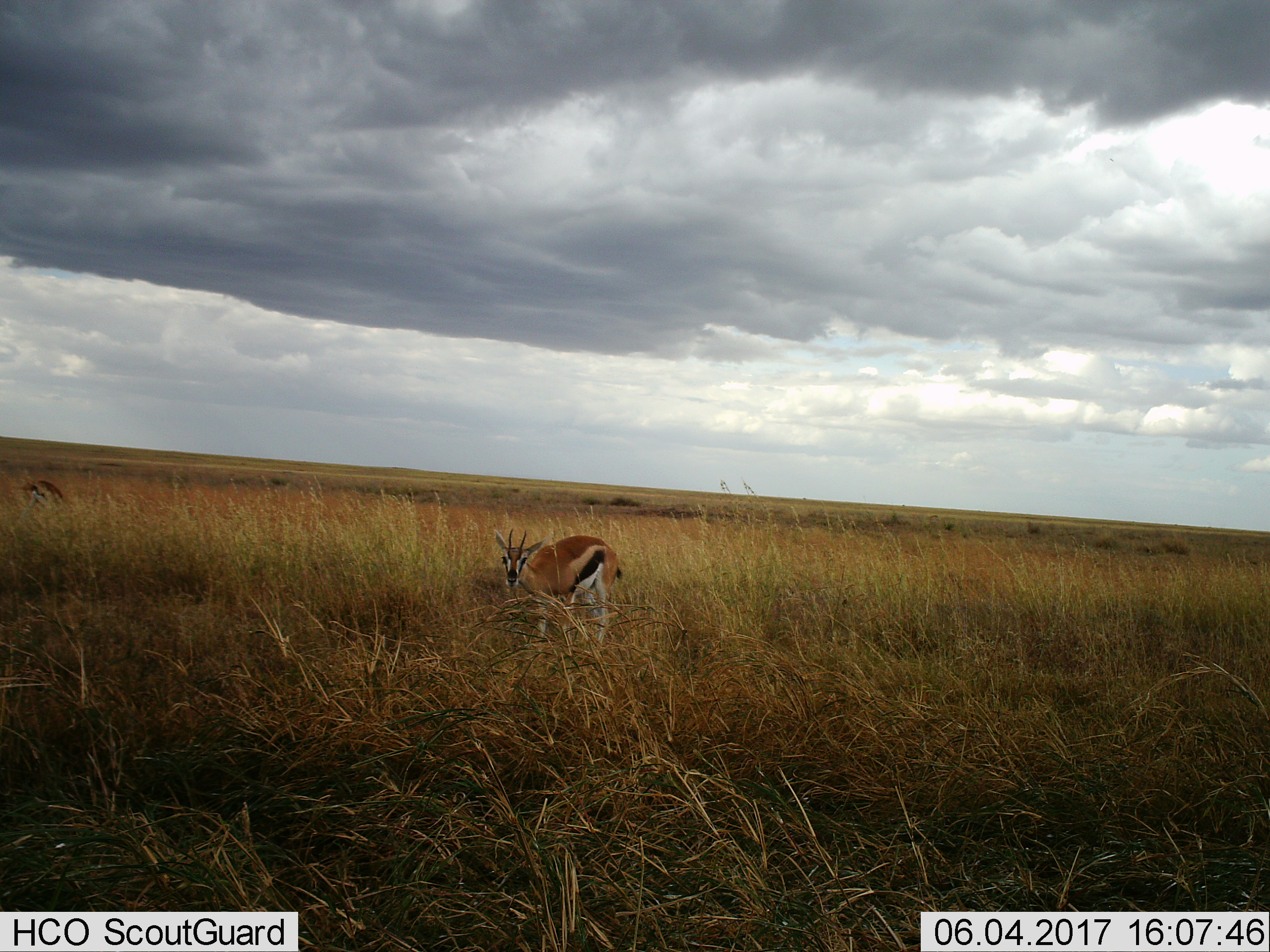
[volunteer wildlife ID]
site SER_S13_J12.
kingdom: Animalia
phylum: Chordata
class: Mammalia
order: Artiodactyla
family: Bovidae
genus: Eudorcas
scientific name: Eudorcas thomsonii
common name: thomson's gazelle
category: gazellethomsons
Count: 2.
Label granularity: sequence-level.